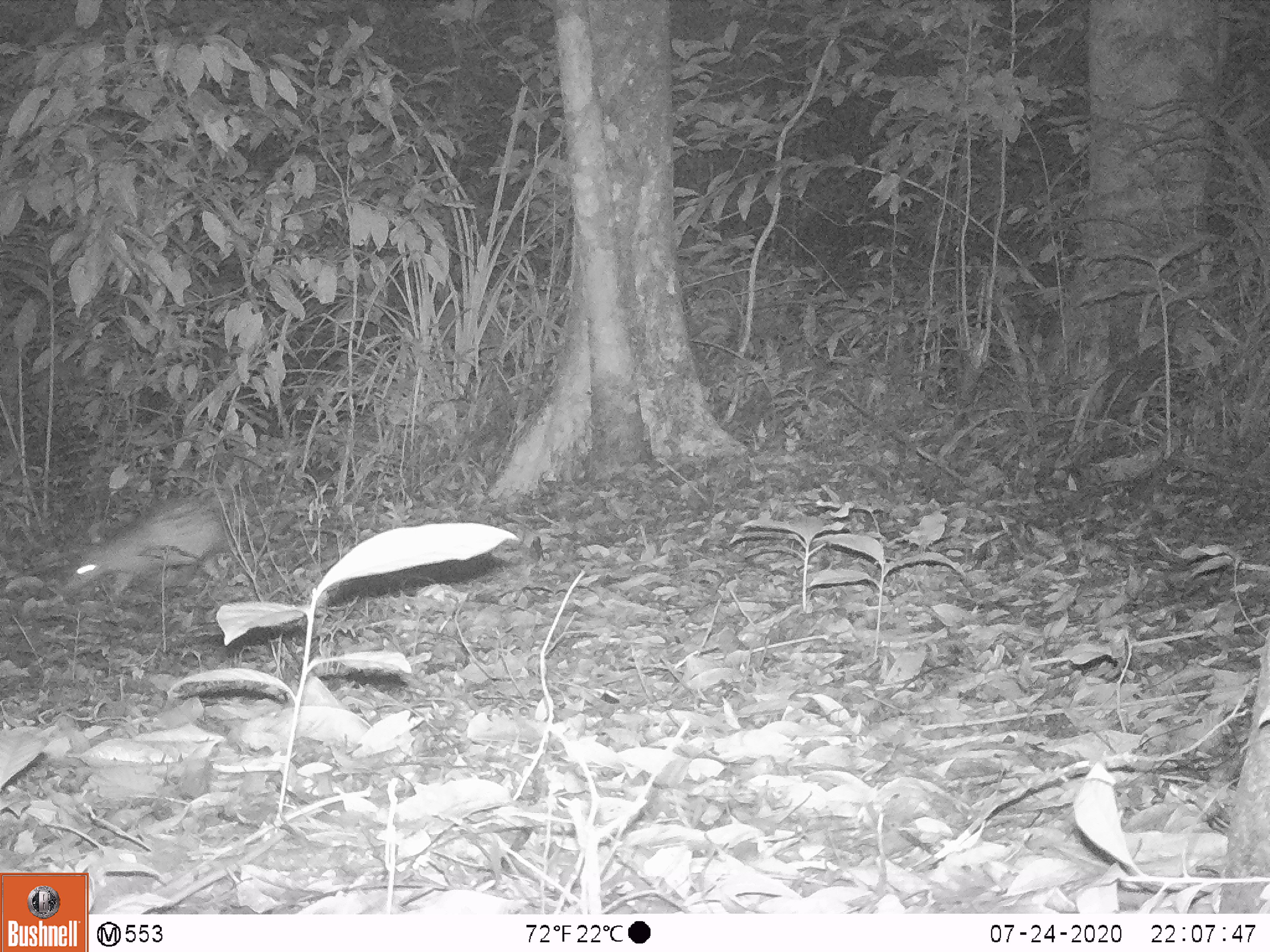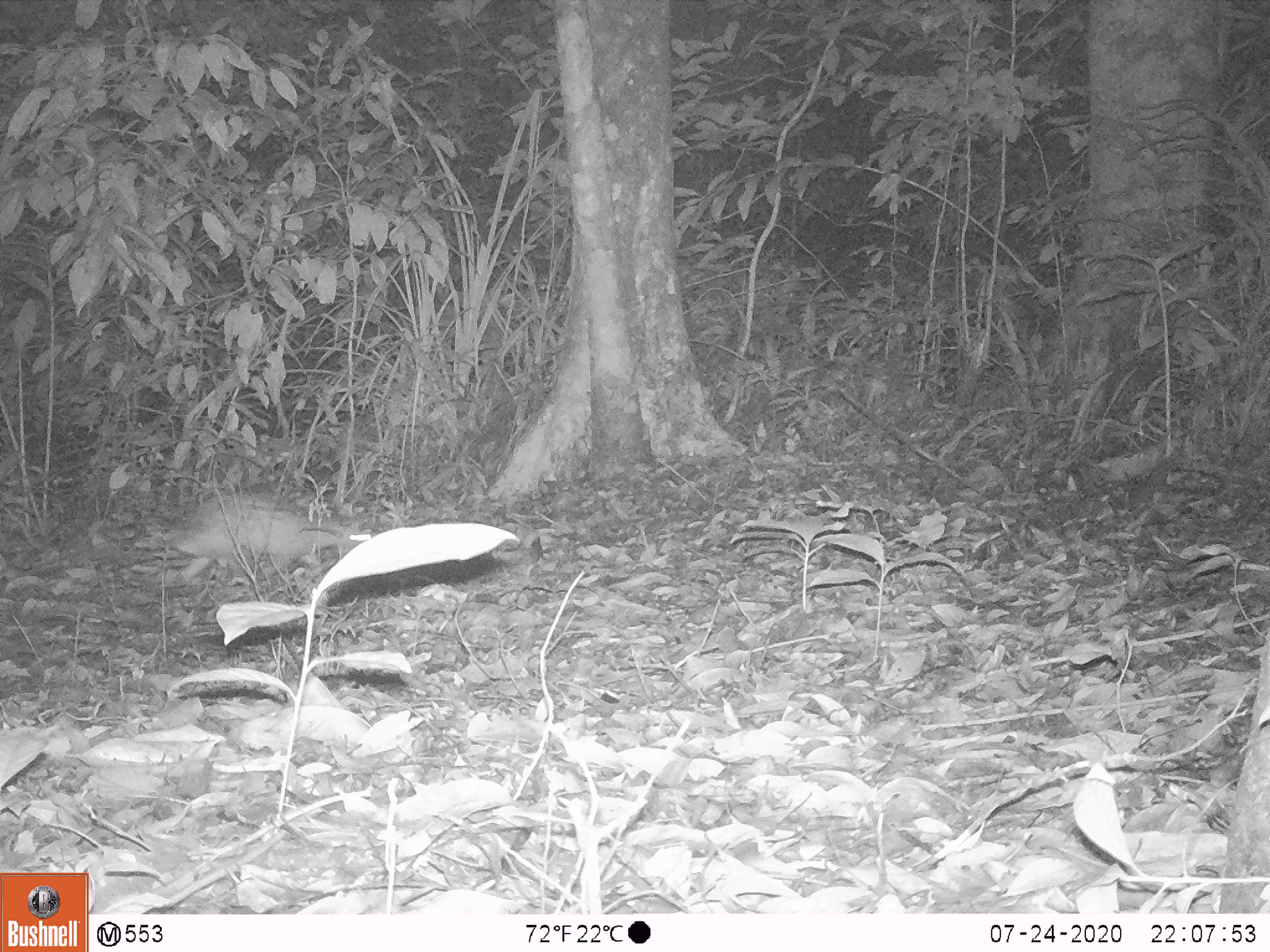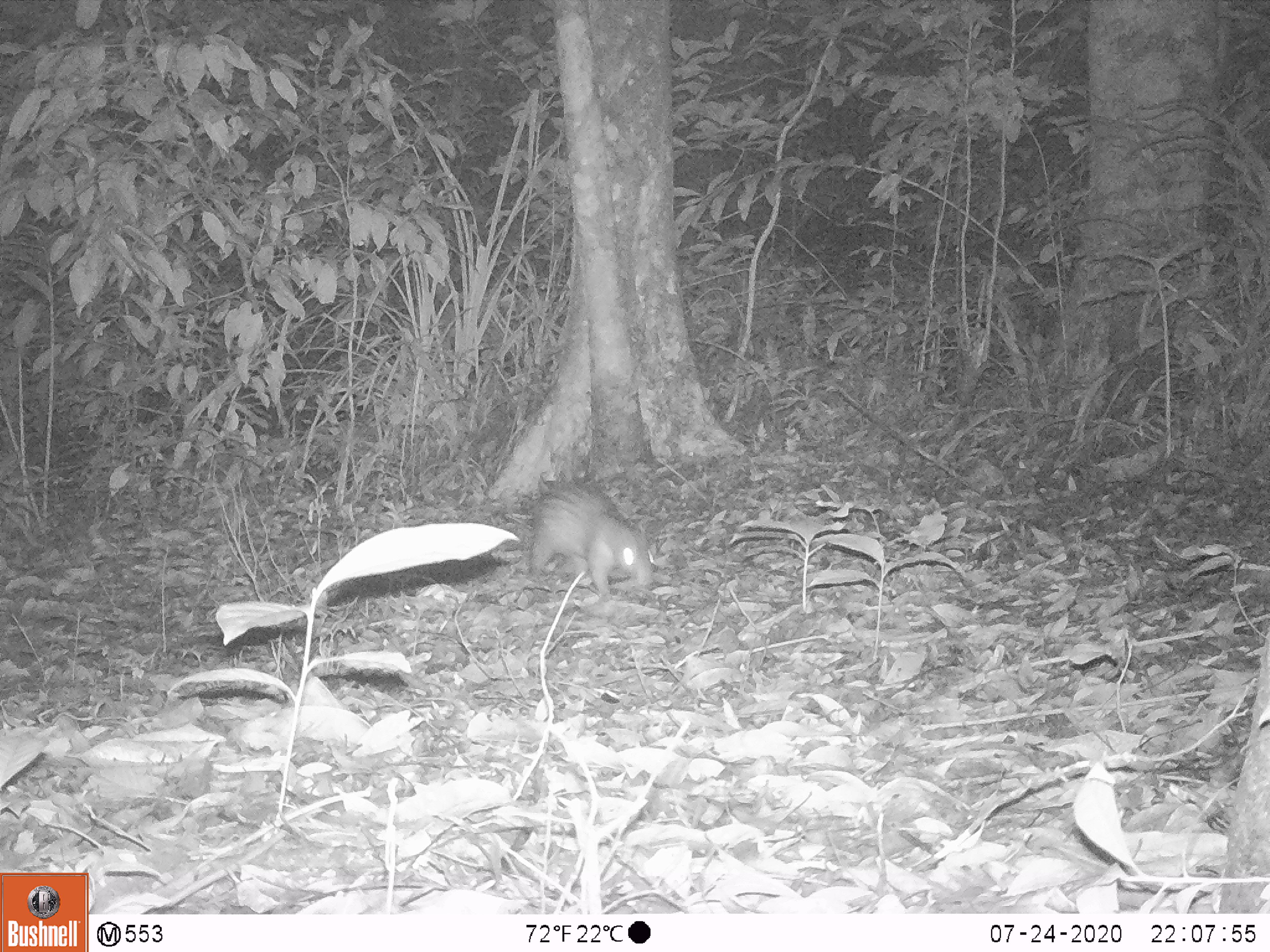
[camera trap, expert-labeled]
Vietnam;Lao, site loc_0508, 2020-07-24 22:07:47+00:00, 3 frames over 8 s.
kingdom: Animalia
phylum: Chordata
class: Mammalia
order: Rodentia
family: Hystricidae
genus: Atherurus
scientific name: Atherurus macrourus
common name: asiatic brush-tailed porcupine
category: asiatic brush tailed porcupine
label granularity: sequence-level